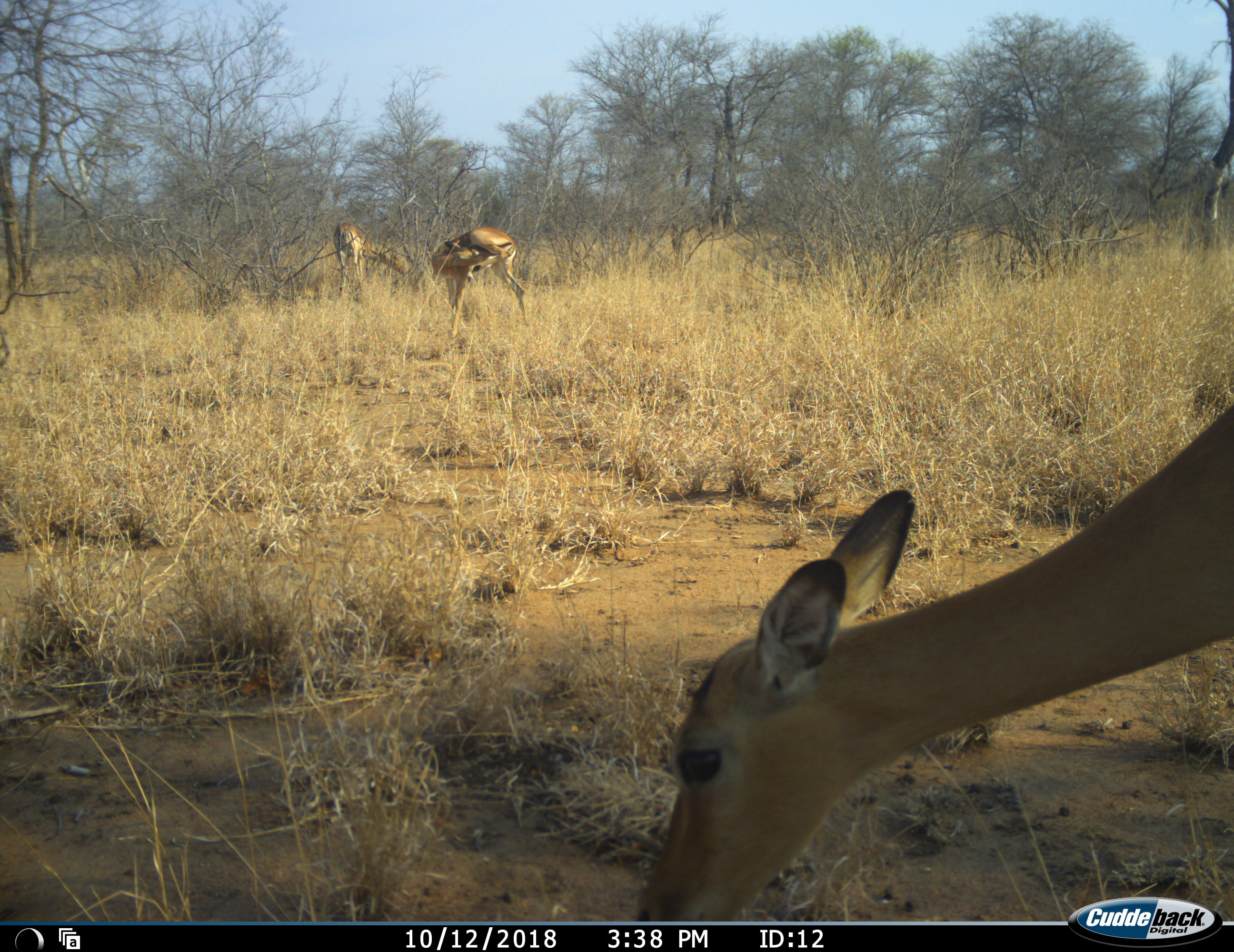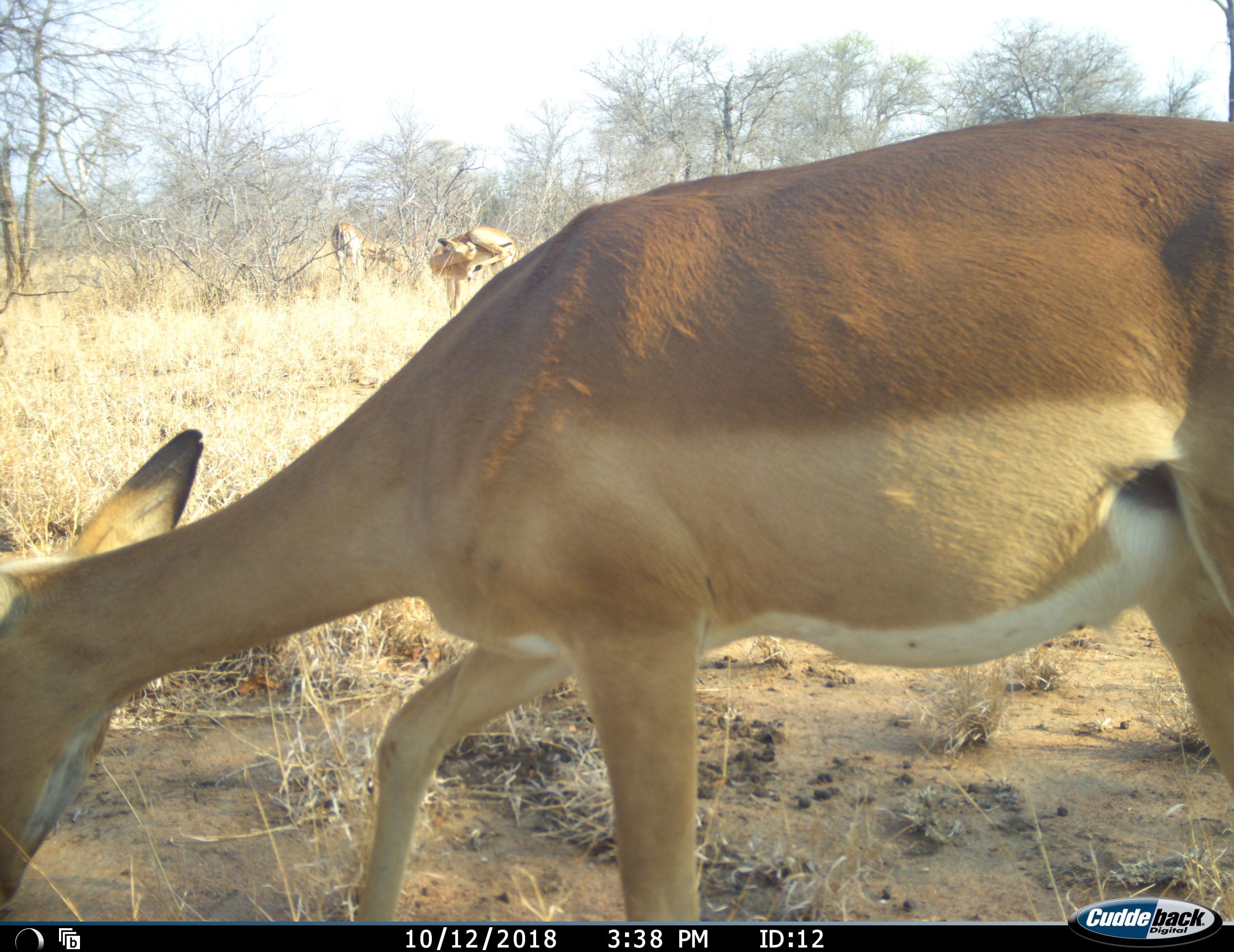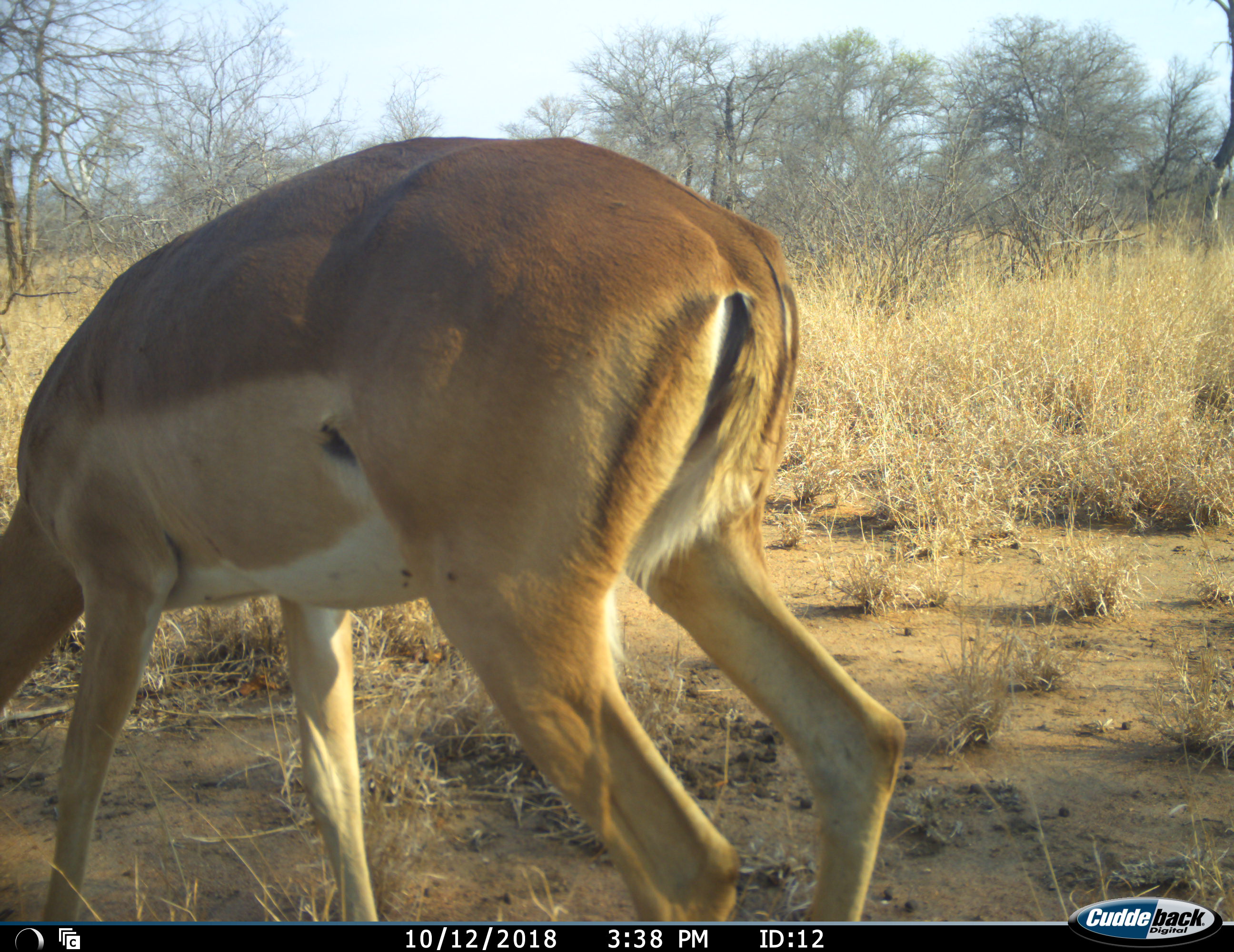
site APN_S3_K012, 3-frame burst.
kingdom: Animalia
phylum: Chordata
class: Mammalia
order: Artiodactyla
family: Bovidae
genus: Aepyceros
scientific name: Aepyceros melampus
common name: impala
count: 3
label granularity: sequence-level